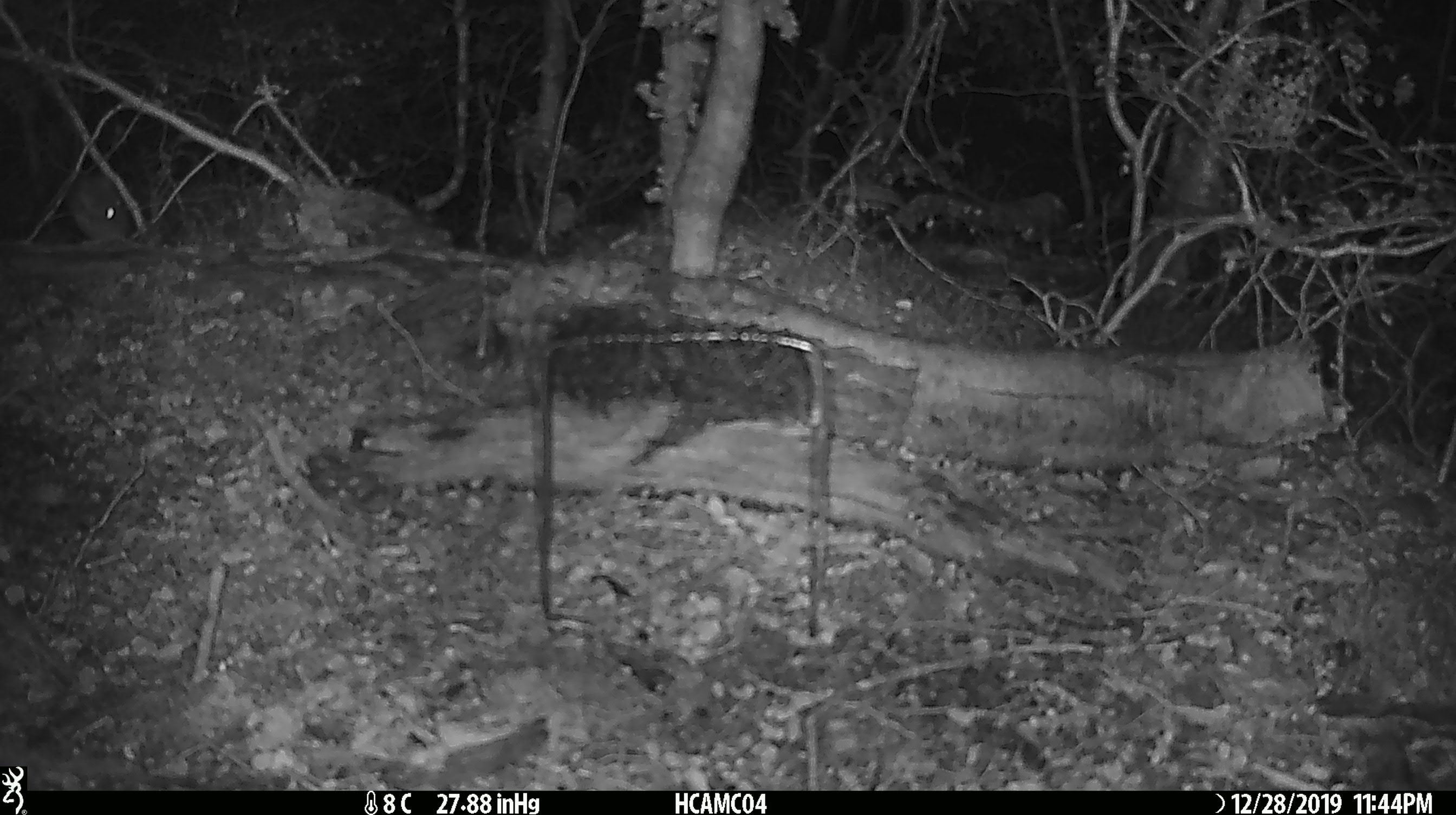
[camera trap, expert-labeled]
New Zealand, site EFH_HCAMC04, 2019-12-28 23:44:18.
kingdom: Animalia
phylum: Chordata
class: Mammalia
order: Rodentia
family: Muridae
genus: Mus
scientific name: Mus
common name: mouse